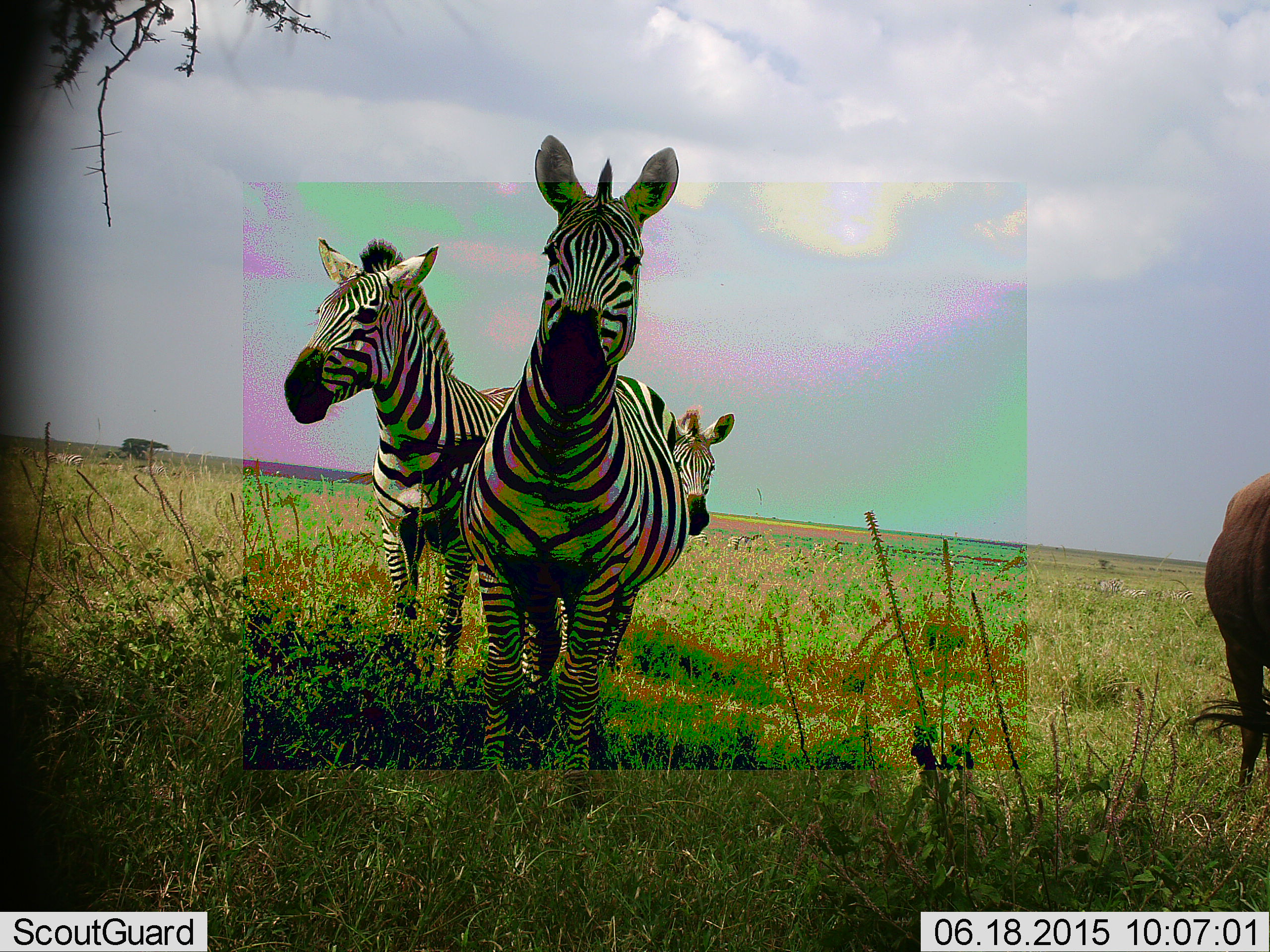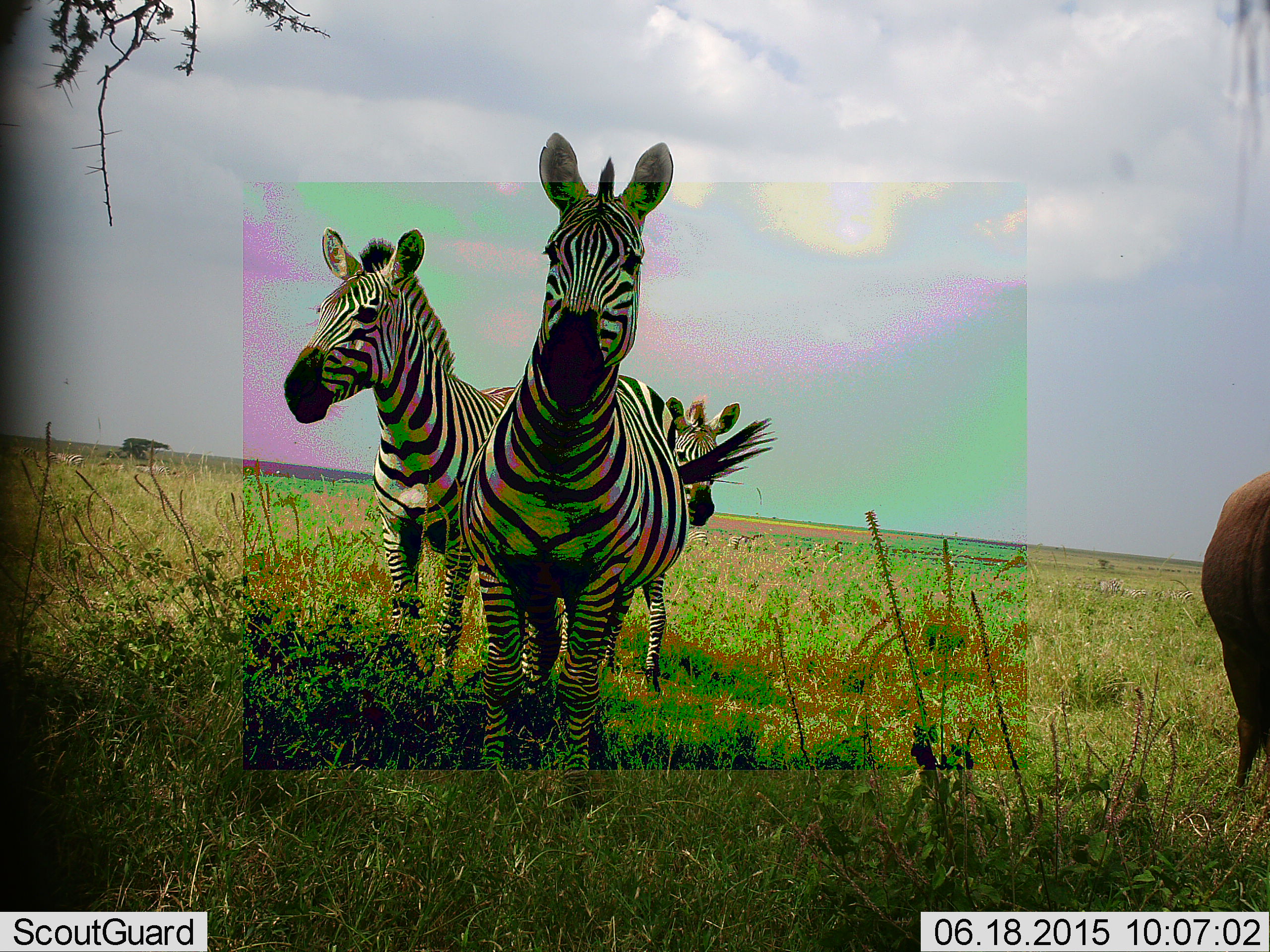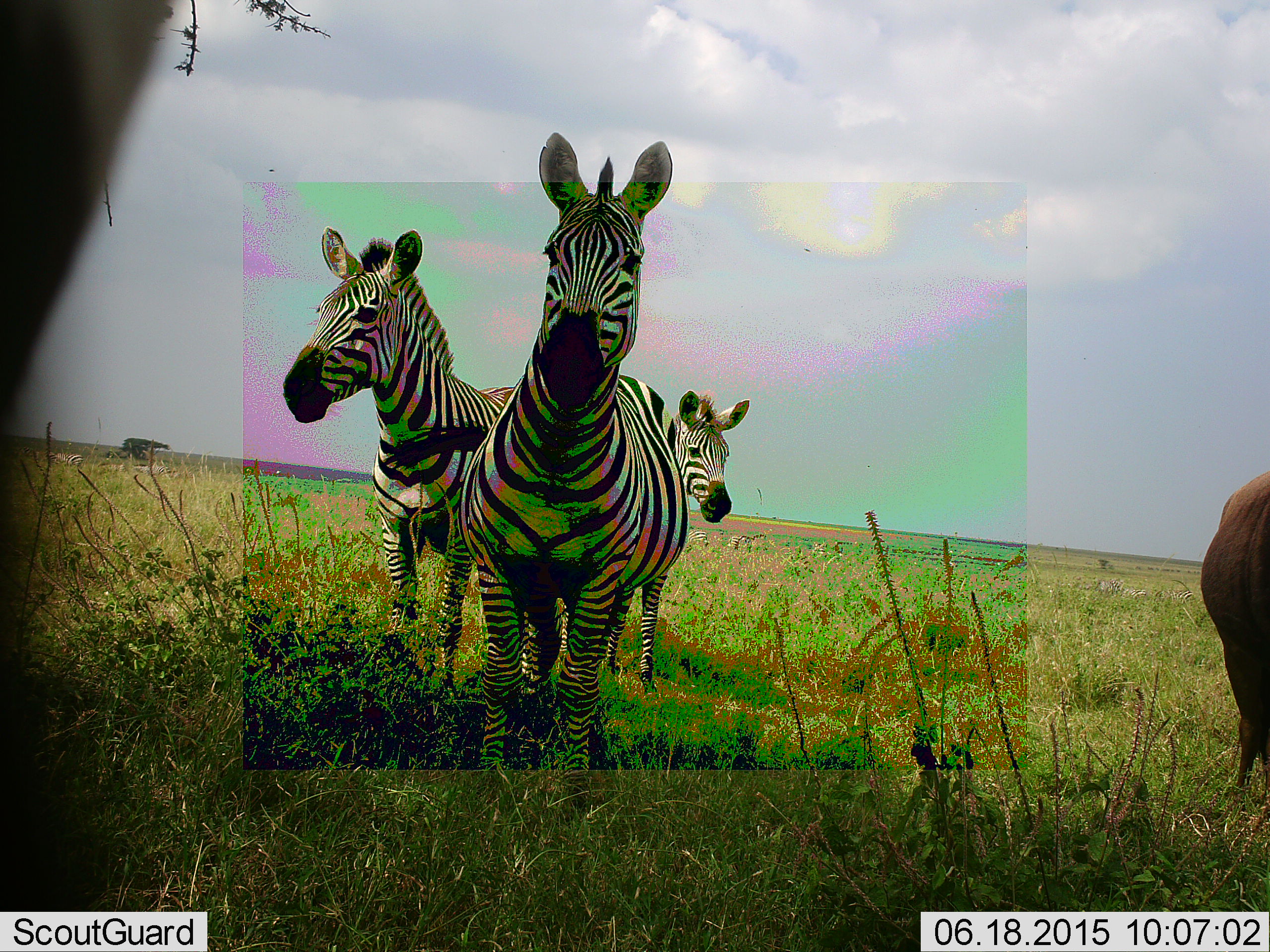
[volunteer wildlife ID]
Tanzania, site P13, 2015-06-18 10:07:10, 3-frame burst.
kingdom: Animalia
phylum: Chordata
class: Mammalia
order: Perissodactyla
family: Equidae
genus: Equus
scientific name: Equus quagga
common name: plains zebra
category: zebra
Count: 3.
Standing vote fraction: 79%.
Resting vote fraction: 7%.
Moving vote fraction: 29%.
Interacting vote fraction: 14%.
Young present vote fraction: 14%.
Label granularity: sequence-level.